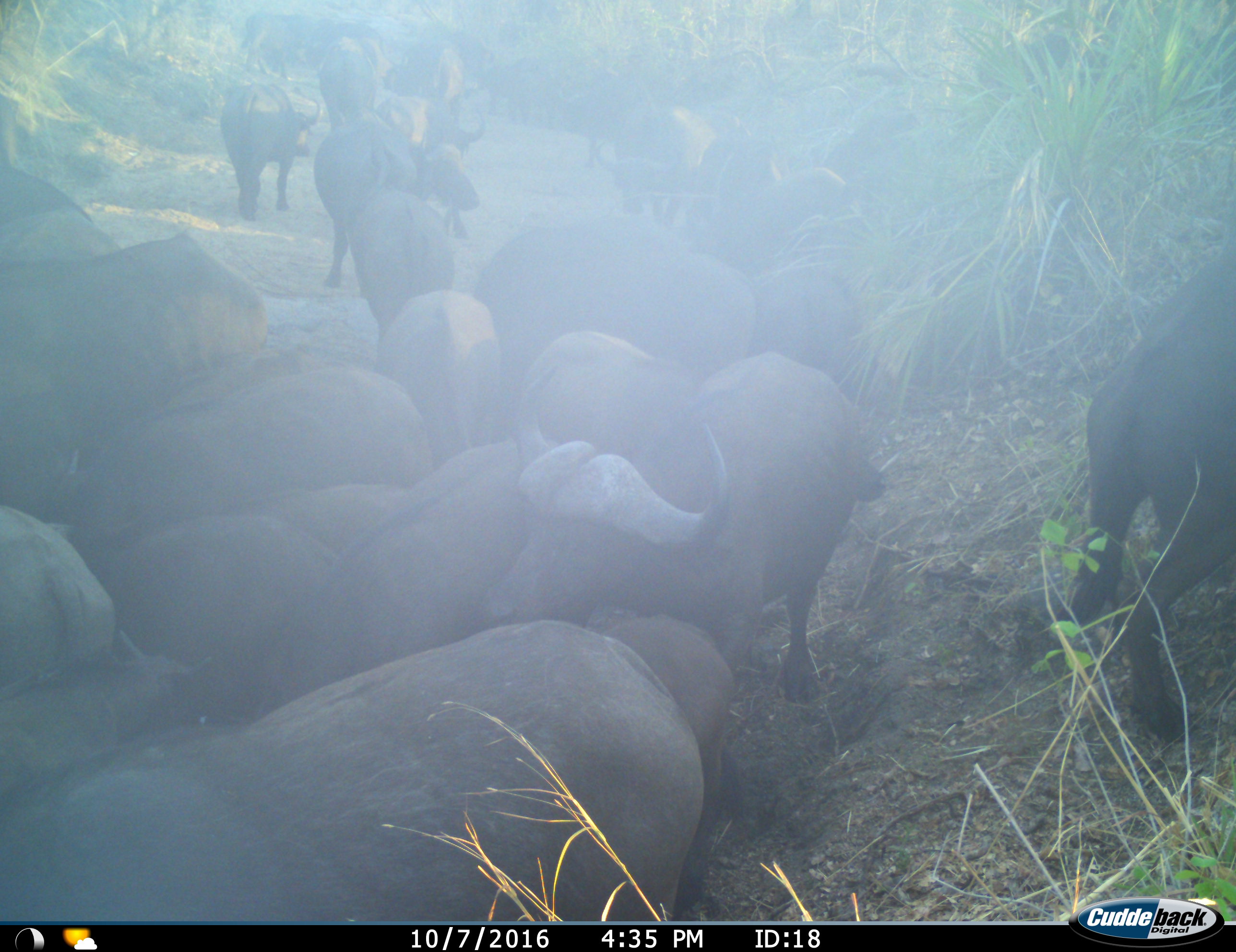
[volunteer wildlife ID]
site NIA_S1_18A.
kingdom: Animalia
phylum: Chordata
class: Mammalia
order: Artiodactyla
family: Bovidae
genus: Syncerus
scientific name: Syncerus caffer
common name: african buffalo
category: buffalo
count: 11-50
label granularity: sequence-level